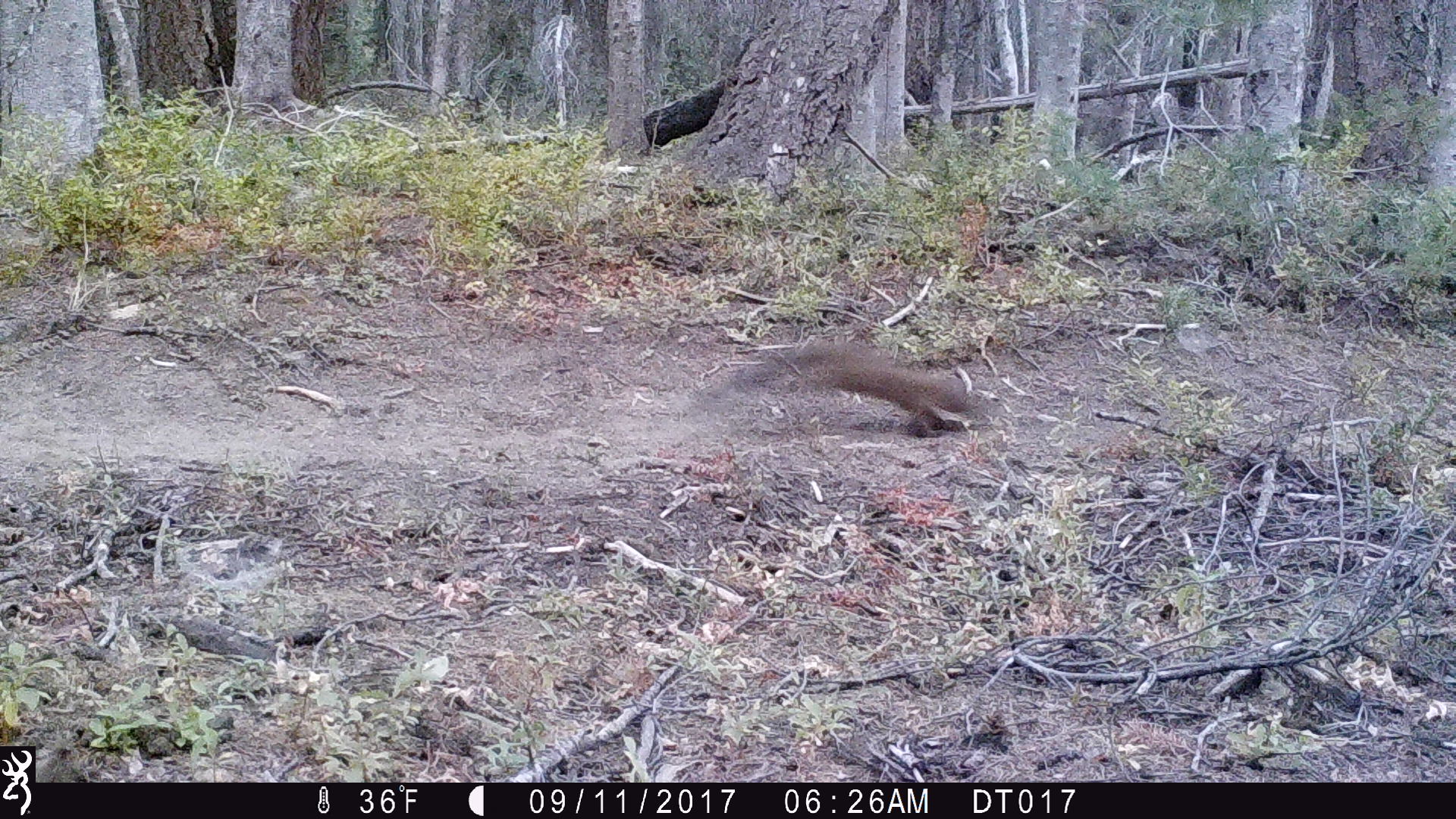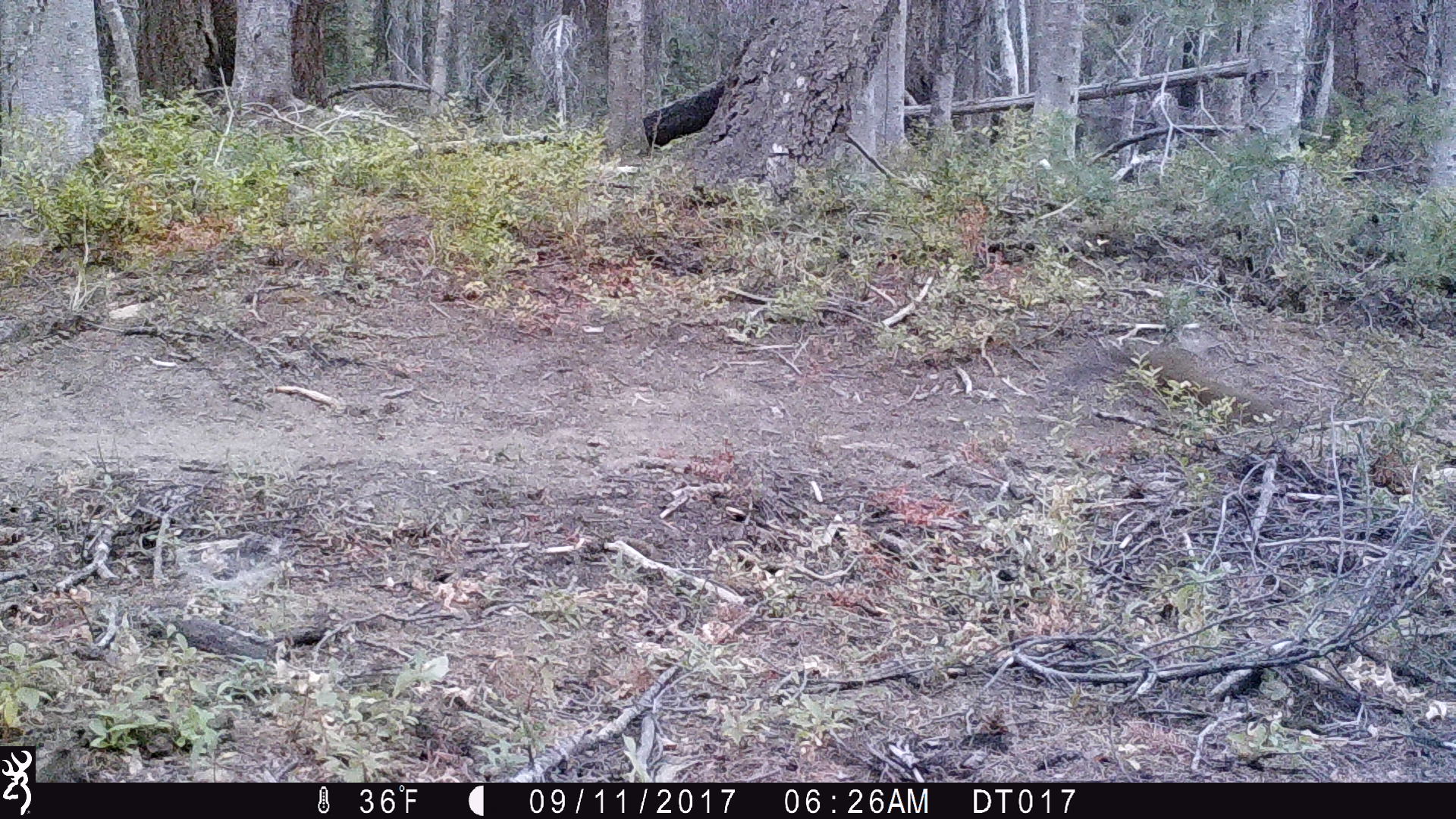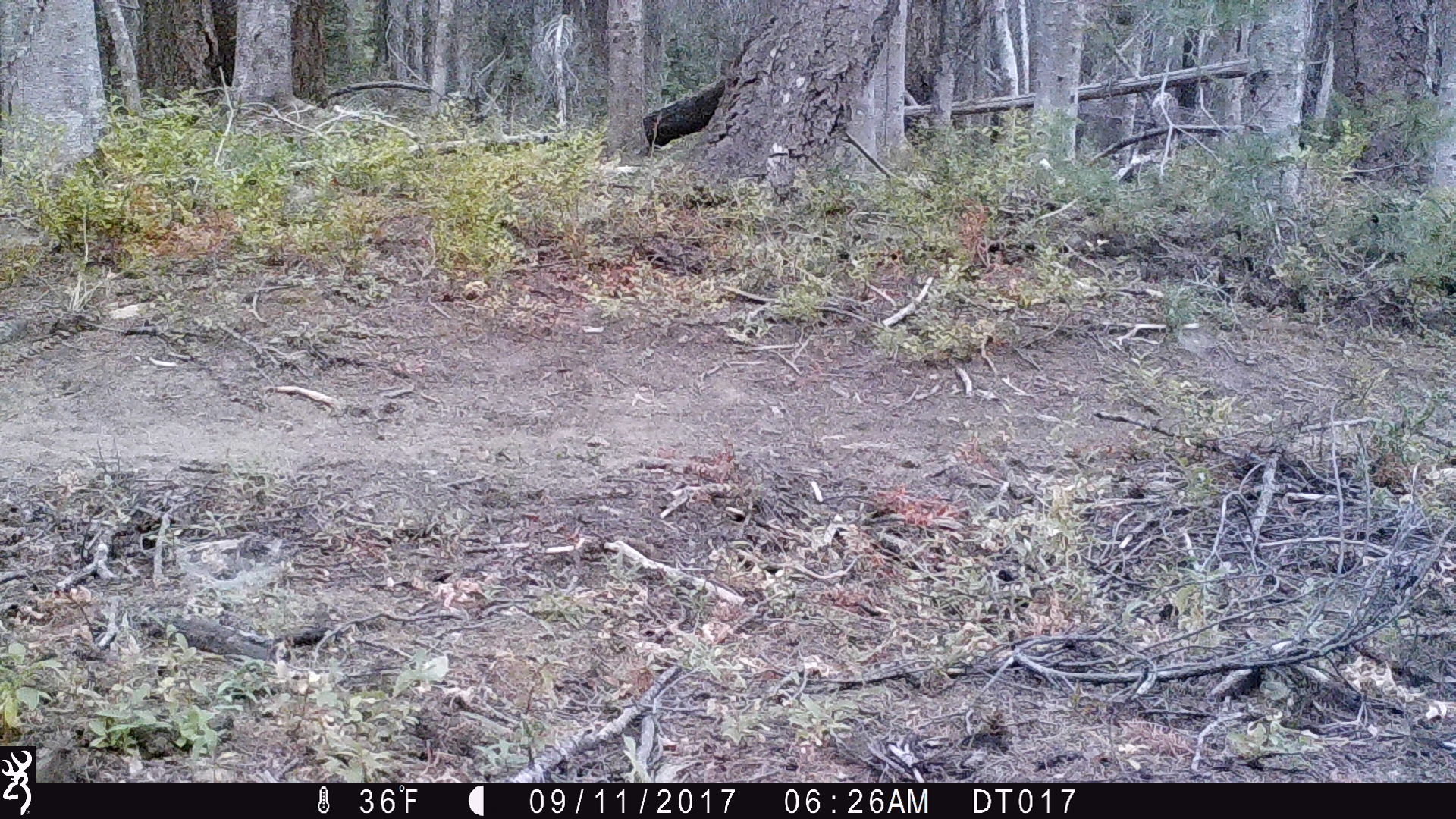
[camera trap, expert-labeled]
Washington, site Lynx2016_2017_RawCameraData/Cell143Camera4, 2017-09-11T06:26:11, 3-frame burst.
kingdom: Animalia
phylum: Chordata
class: Mammalia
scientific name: Mammalia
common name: small mammal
Small mammal (Mammalia). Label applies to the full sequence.